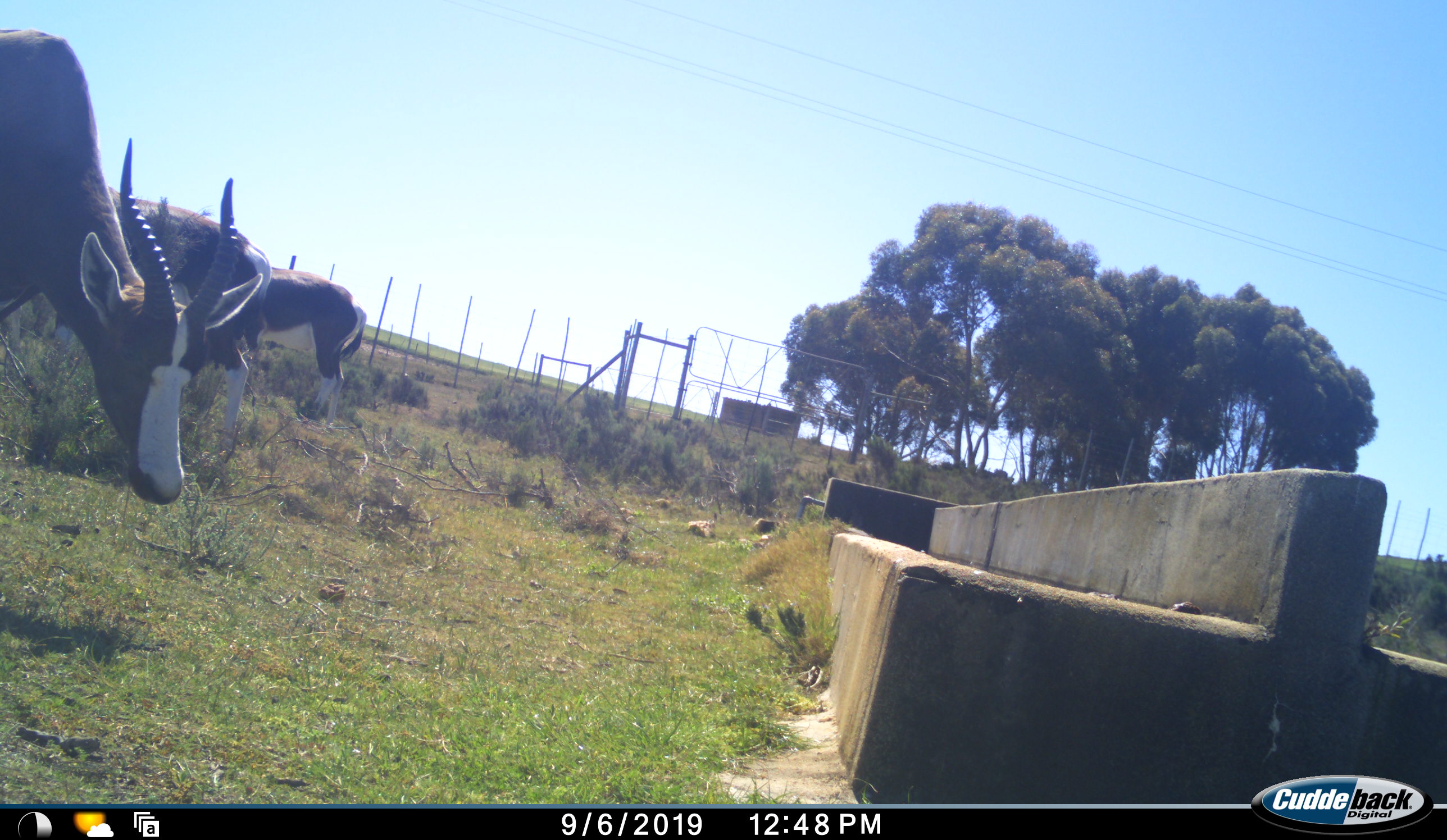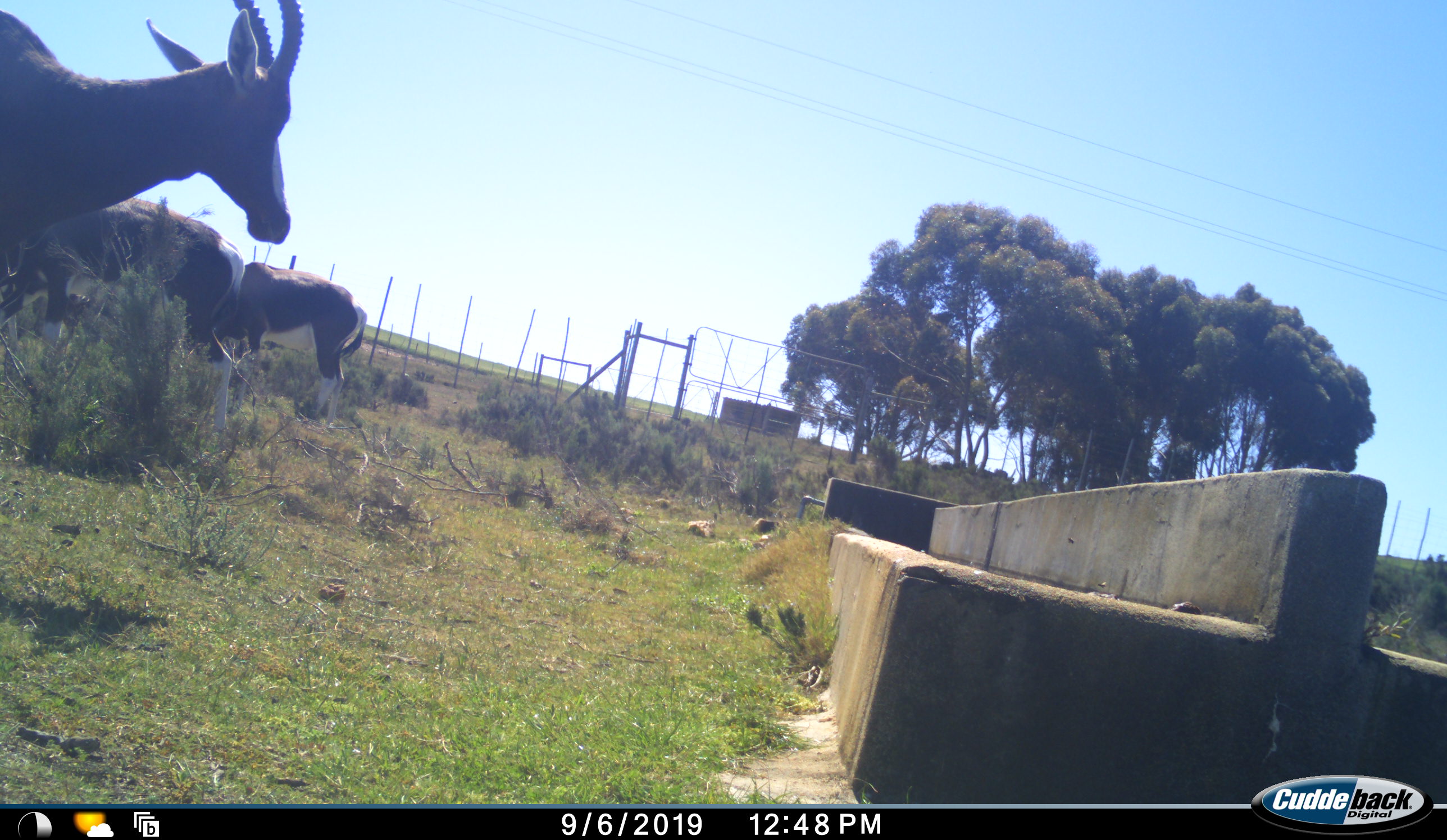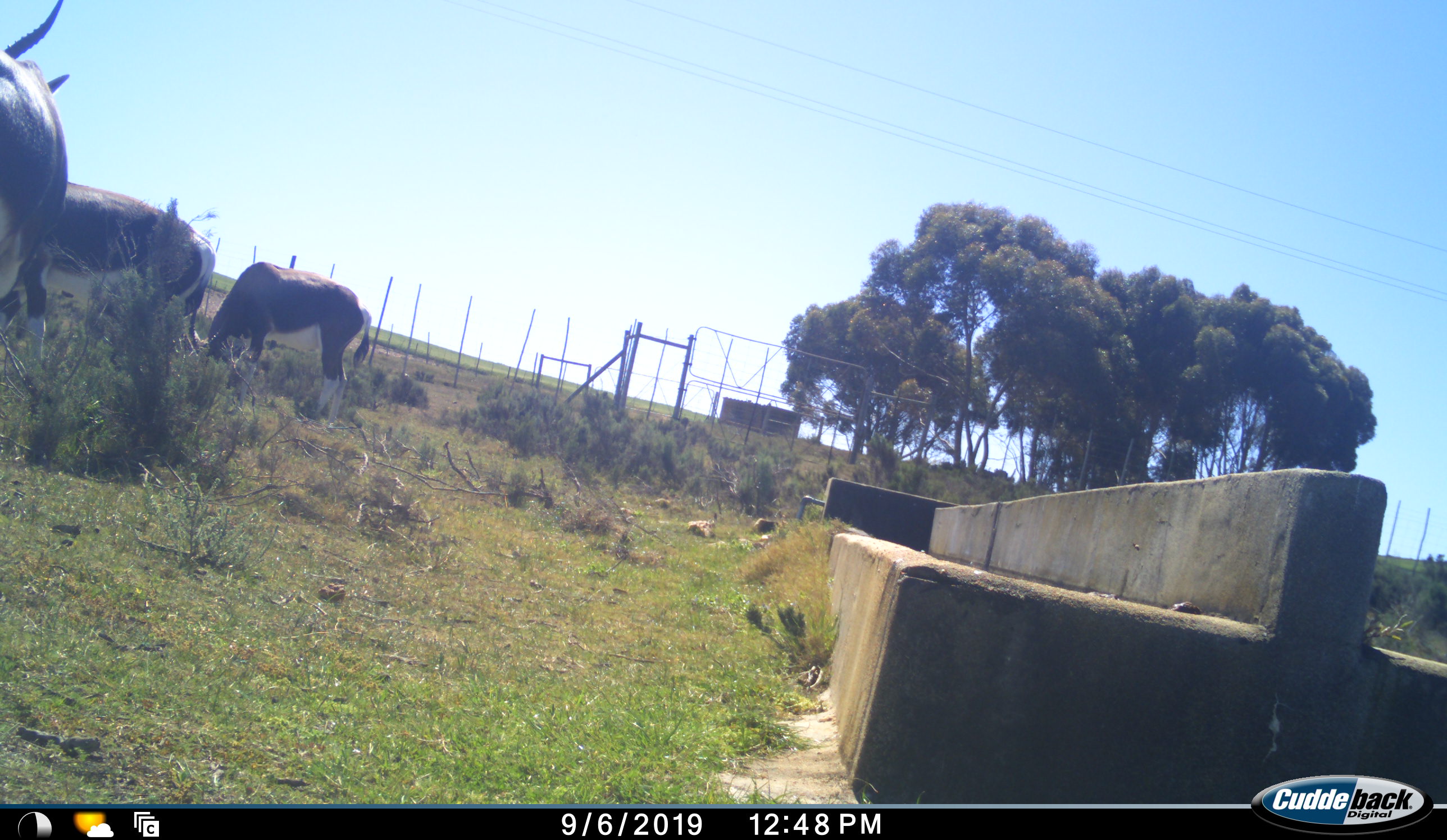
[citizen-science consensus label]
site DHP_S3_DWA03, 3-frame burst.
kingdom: Animalia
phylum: Chordata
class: Mammalia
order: Artiodactyla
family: Bovidae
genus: Damaliscus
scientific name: Damaliscus pygargus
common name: bontebok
Bontebok (Damaliscus pygargus), count 3. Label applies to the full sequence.